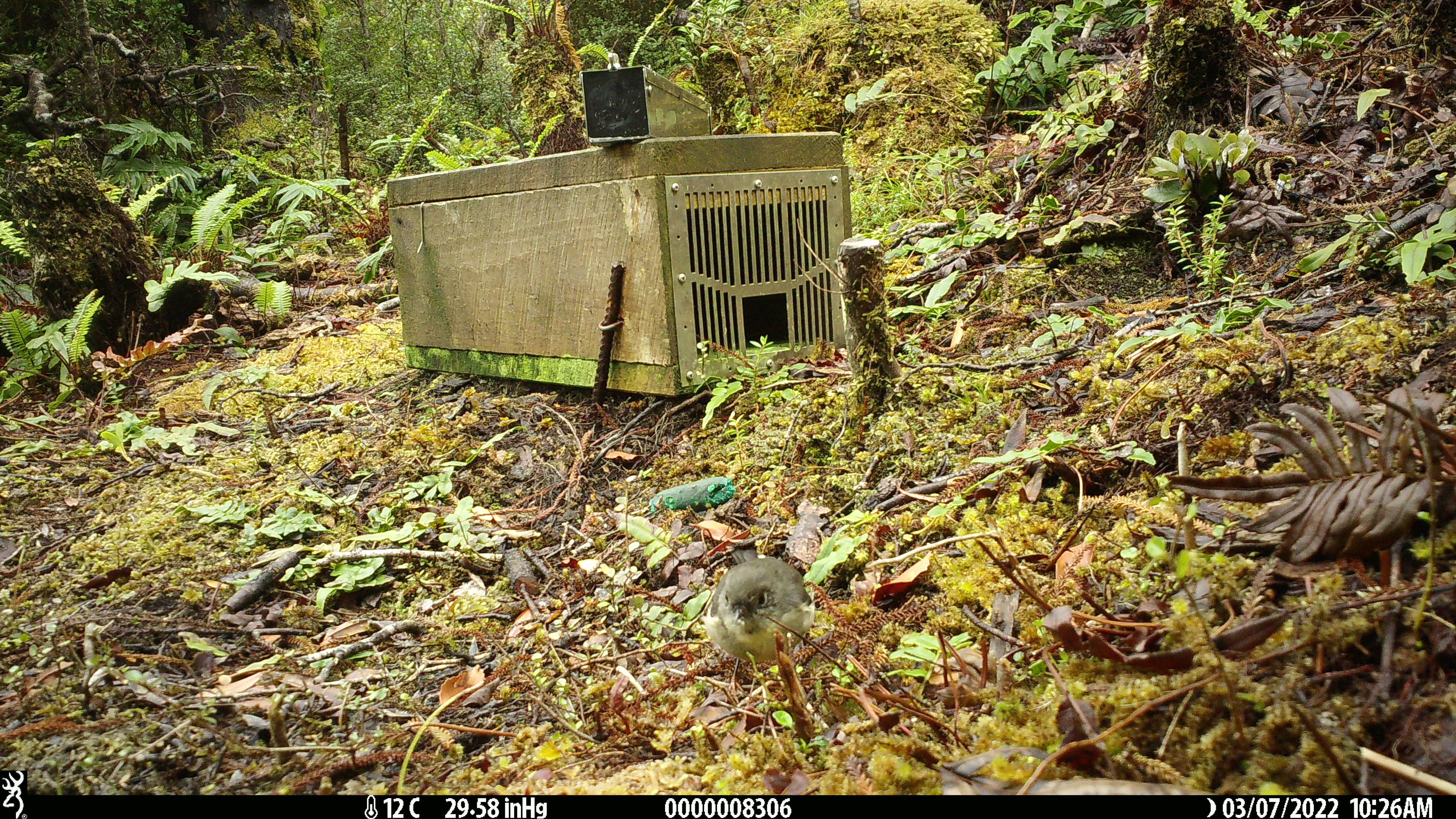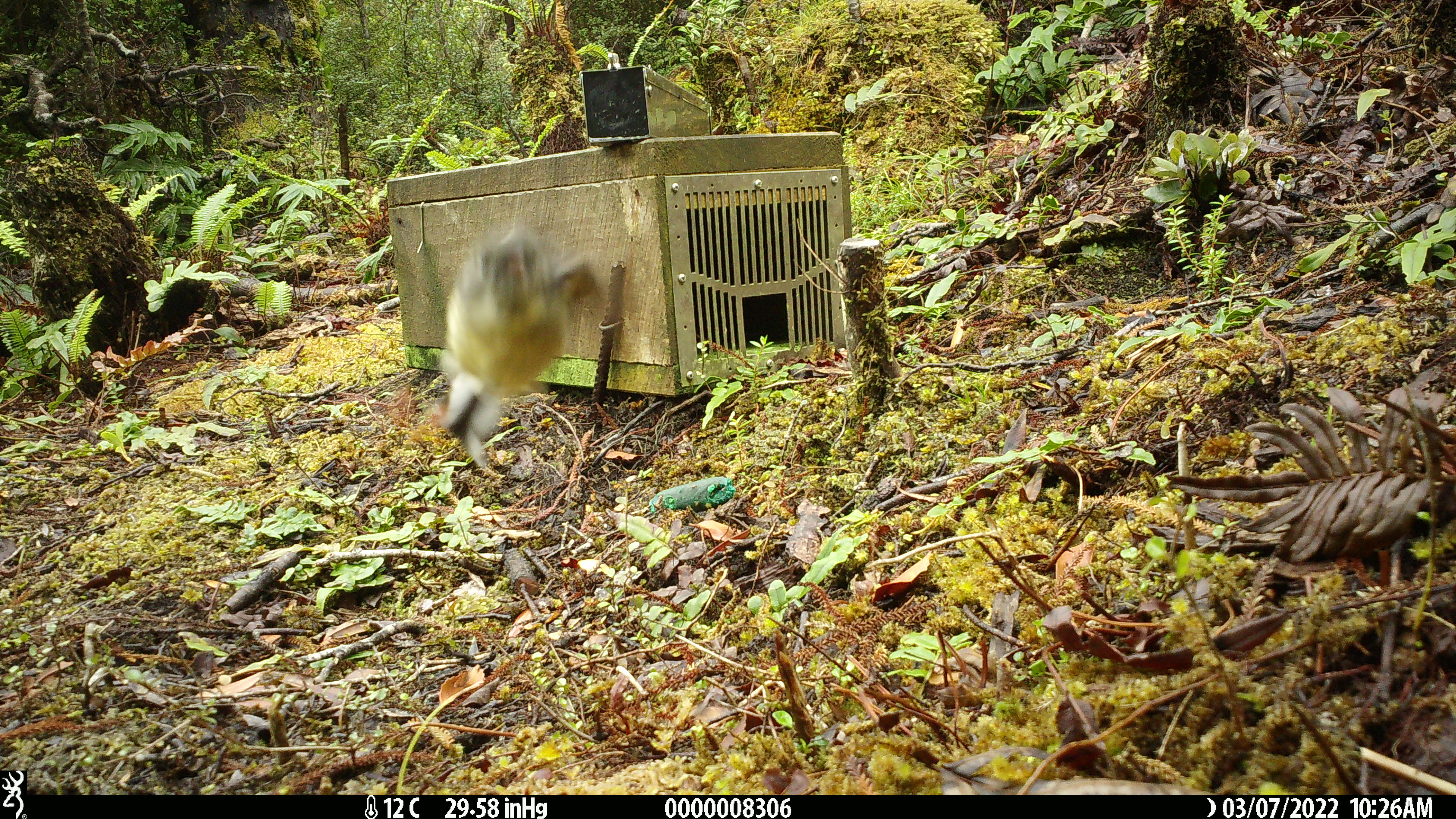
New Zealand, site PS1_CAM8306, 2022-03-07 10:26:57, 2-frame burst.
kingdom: Animalia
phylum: Chordata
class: Aves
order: Passeriformes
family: Petroicidae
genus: Petroica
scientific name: Petroica macrocephala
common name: tomtit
Tomtit (Petroica macrocephala).